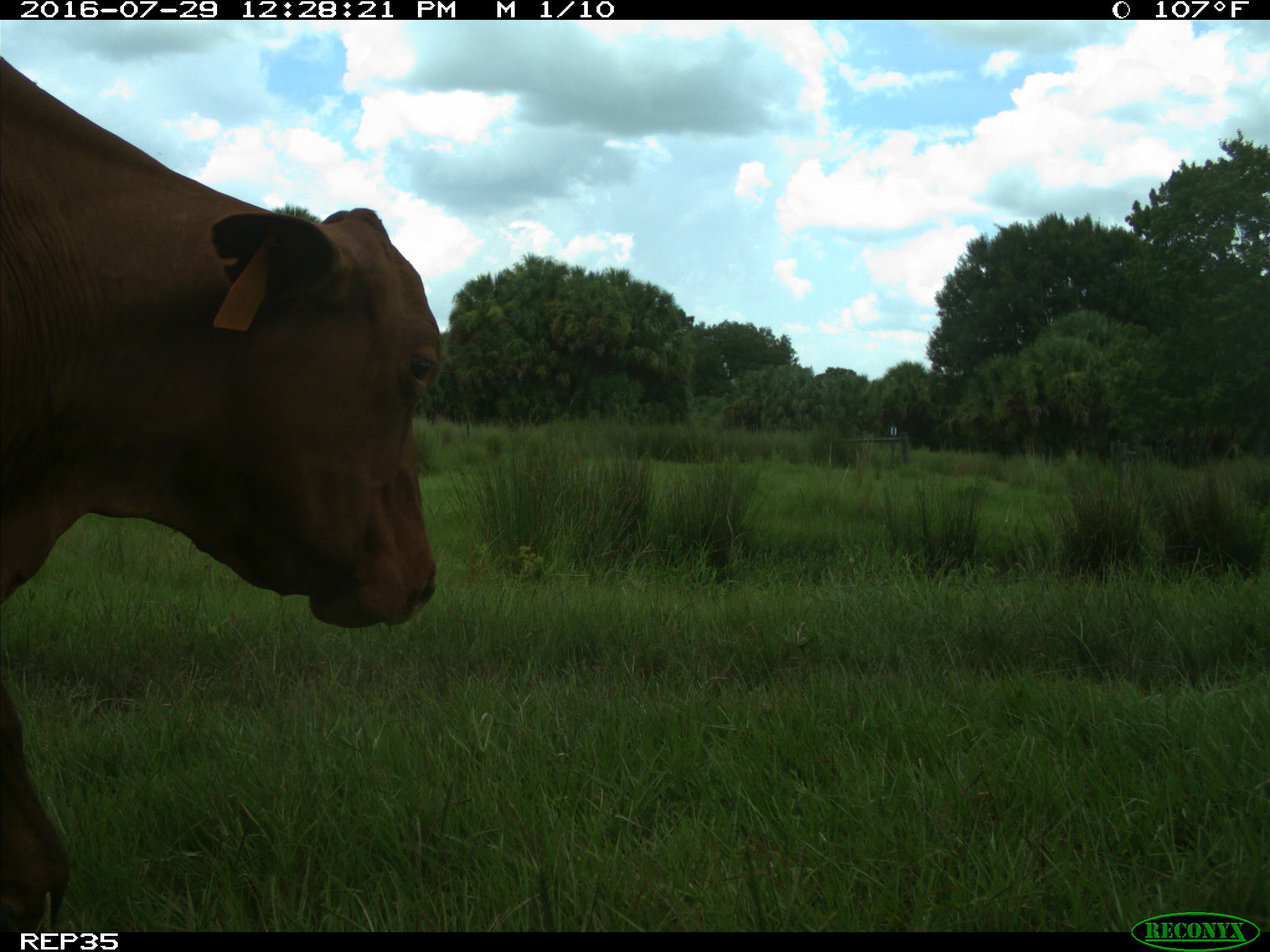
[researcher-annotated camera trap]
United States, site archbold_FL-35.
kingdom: Animalia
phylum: Chordata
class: Mammalia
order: Artiodactyla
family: Bovidae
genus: Bos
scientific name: Bos taurus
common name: domestic cow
Bos taurus (domestic cow).